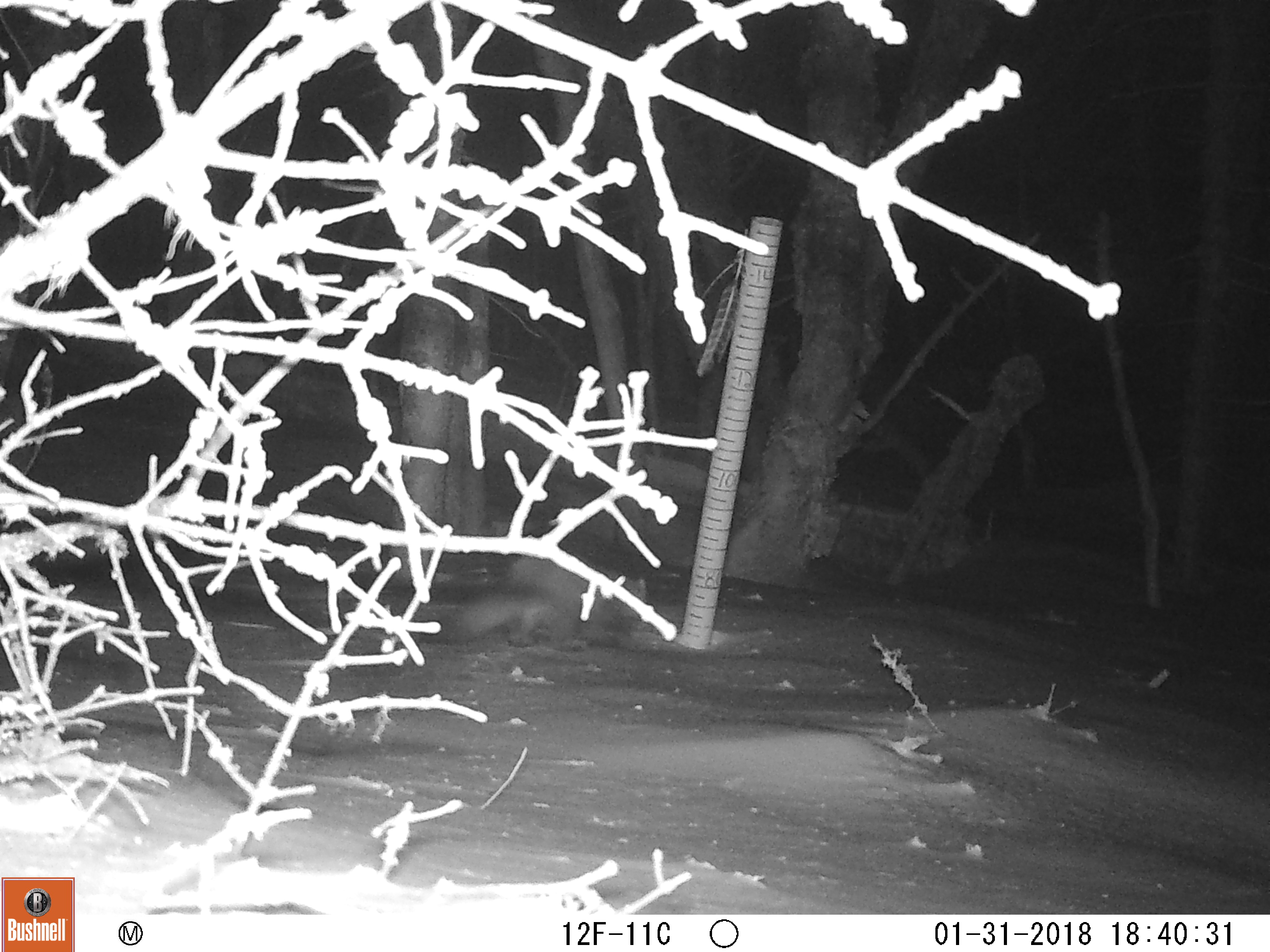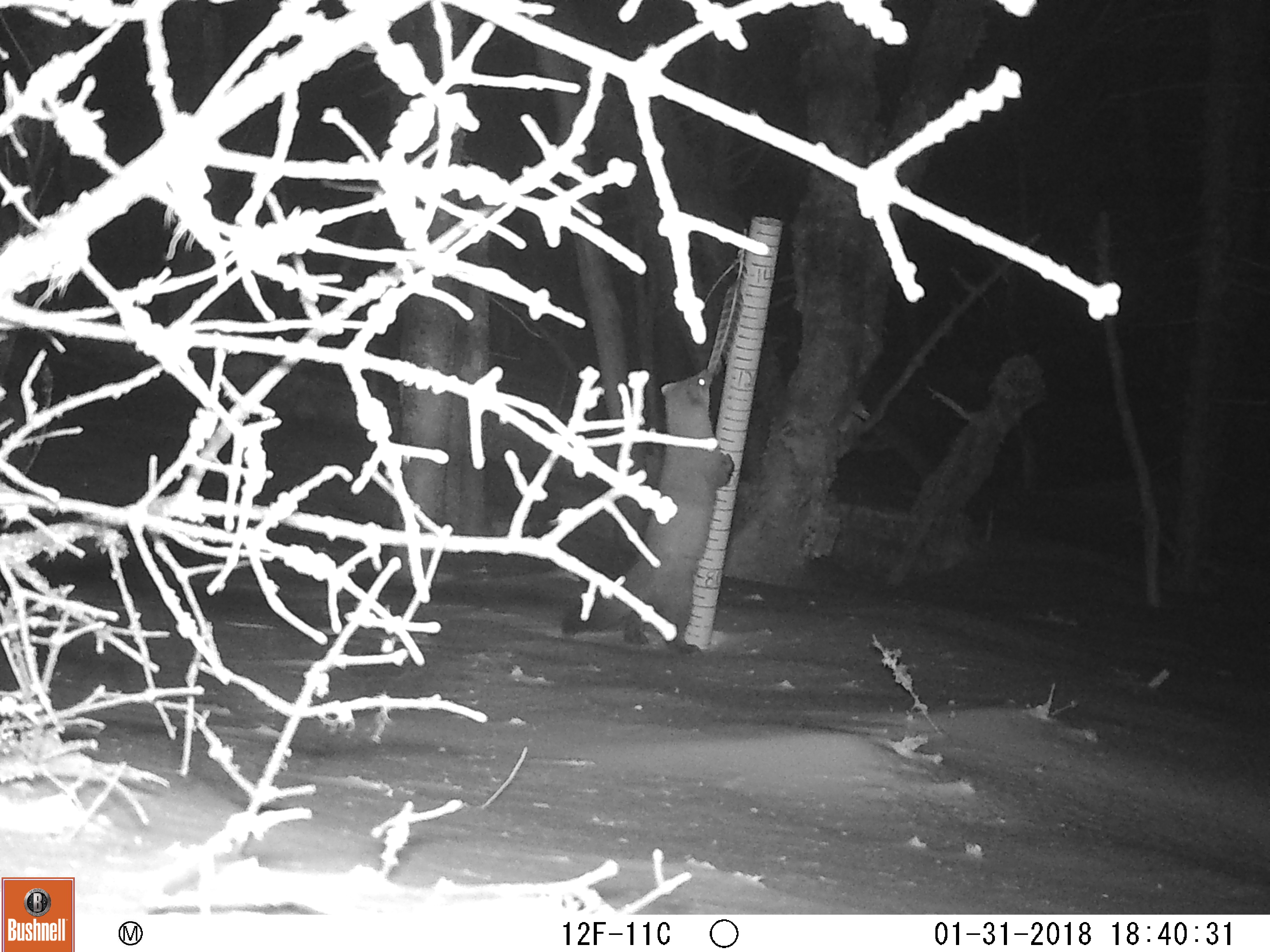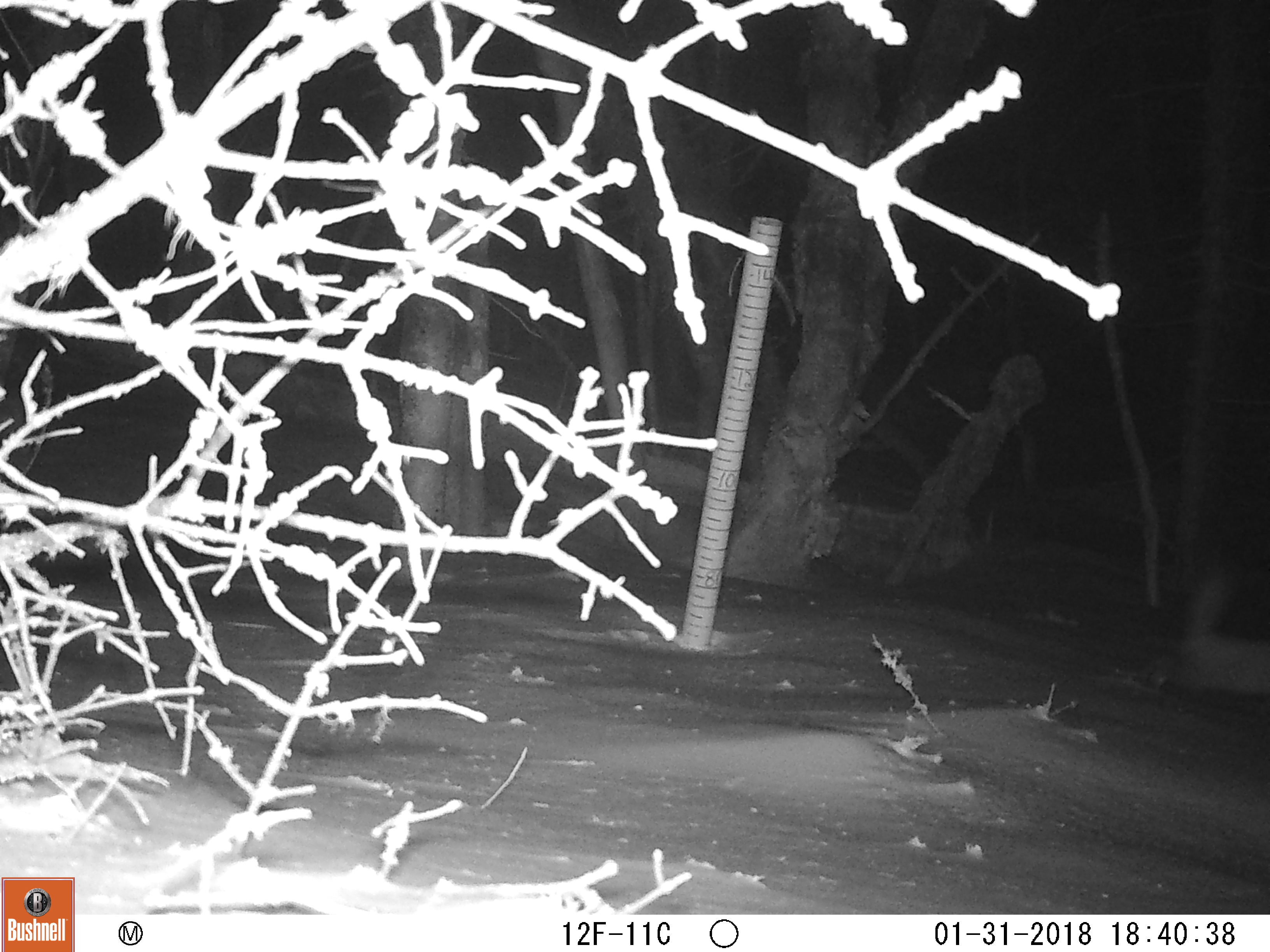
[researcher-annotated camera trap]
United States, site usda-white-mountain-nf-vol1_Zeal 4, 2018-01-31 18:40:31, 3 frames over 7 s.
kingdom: Animalia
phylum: Chordata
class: Mammalia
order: Carnivora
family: Mustelidae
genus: Martes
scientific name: Martes americana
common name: american marten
American marten (Martes americana).